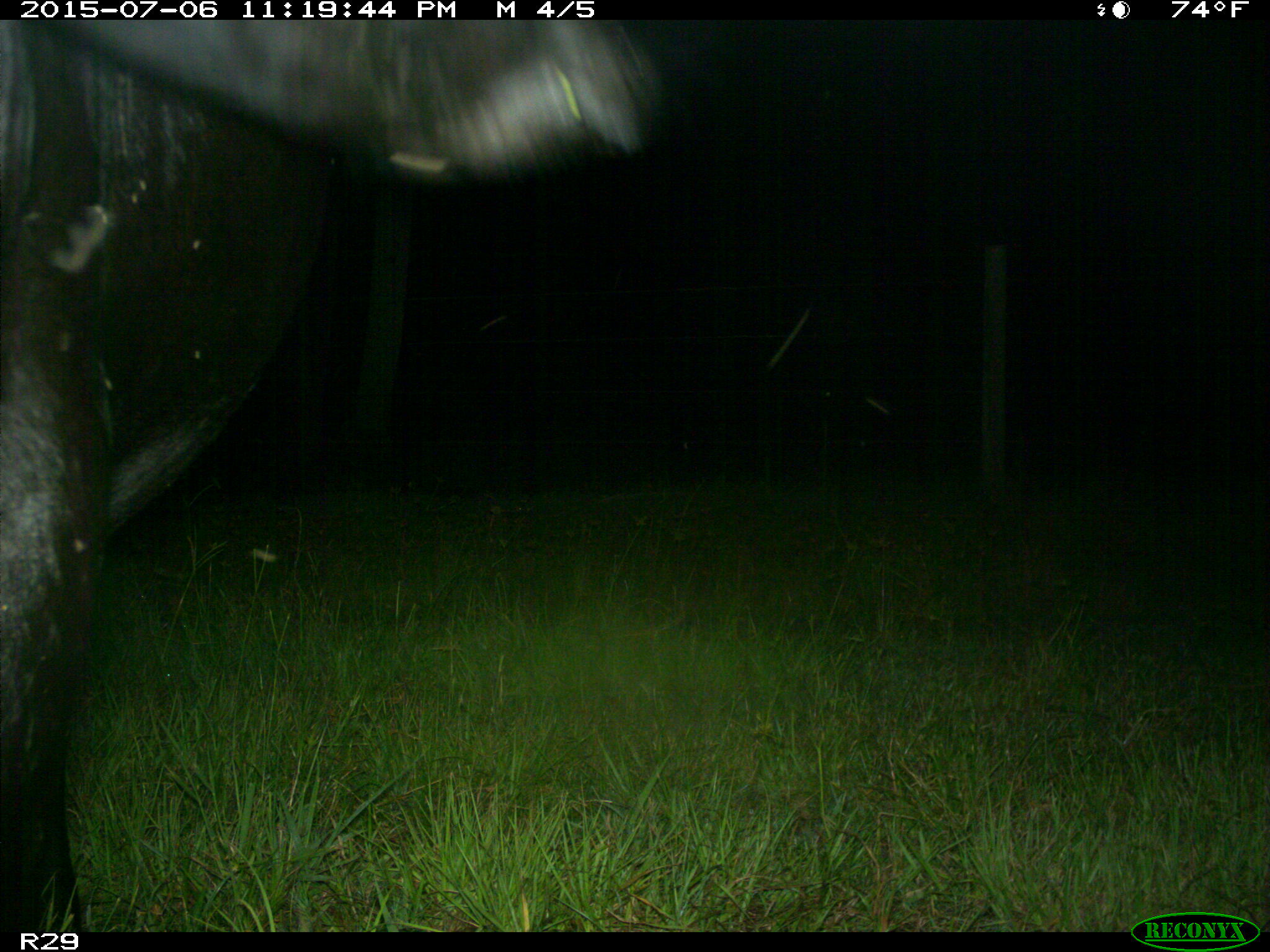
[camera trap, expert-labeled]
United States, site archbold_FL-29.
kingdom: Animalia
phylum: Chordata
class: Mammalia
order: Artiodactyla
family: Bovidae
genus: Bos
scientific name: Bos taurus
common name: domestic cow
Bos taurus (domestic cow).